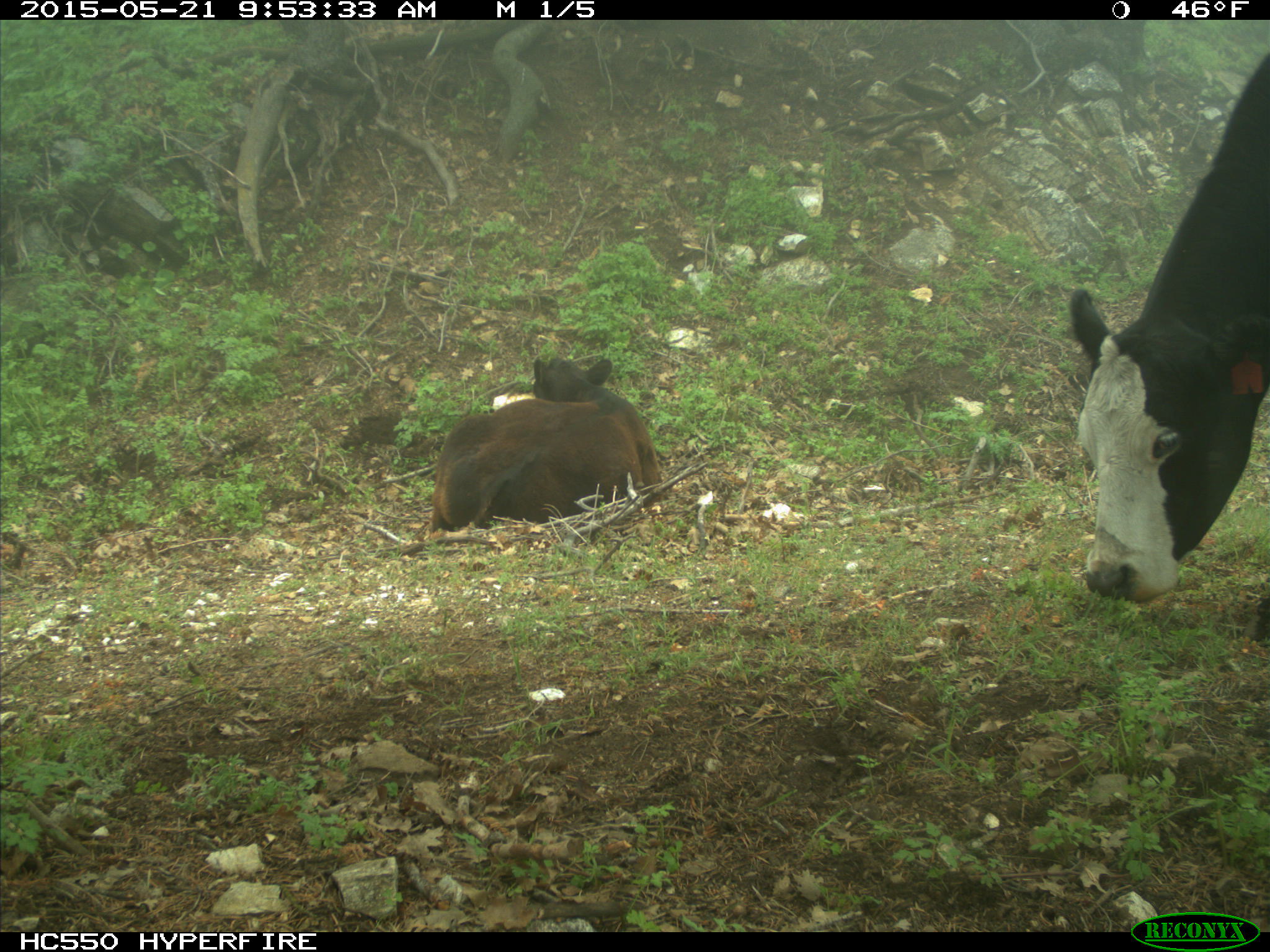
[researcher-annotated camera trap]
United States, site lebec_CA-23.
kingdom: Animalia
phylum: Chordata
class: Mammalia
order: Artiodactyla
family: Bovidae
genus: Bos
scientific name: Bos taurus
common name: domestic cow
Bos taurus (domestic cow).